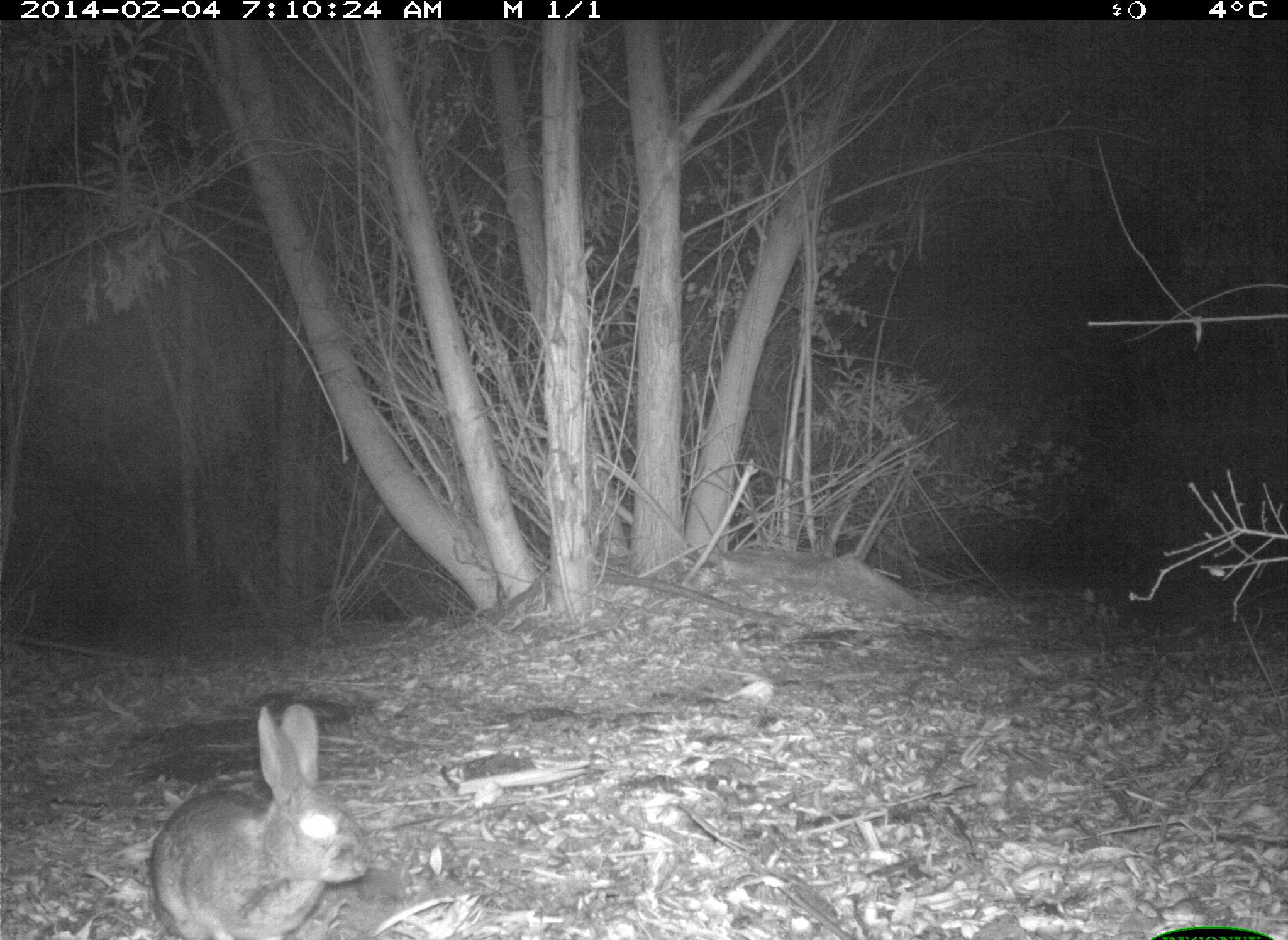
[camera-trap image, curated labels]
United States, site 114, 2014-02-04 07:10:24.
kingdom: Animalia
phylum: Chordata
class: Mammalia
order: Lagomorpha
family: Leporidae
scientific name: Leporidae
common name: rabbits and hares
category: rabbit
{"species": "rabbit (rabbits and hares) (Leporidae)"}